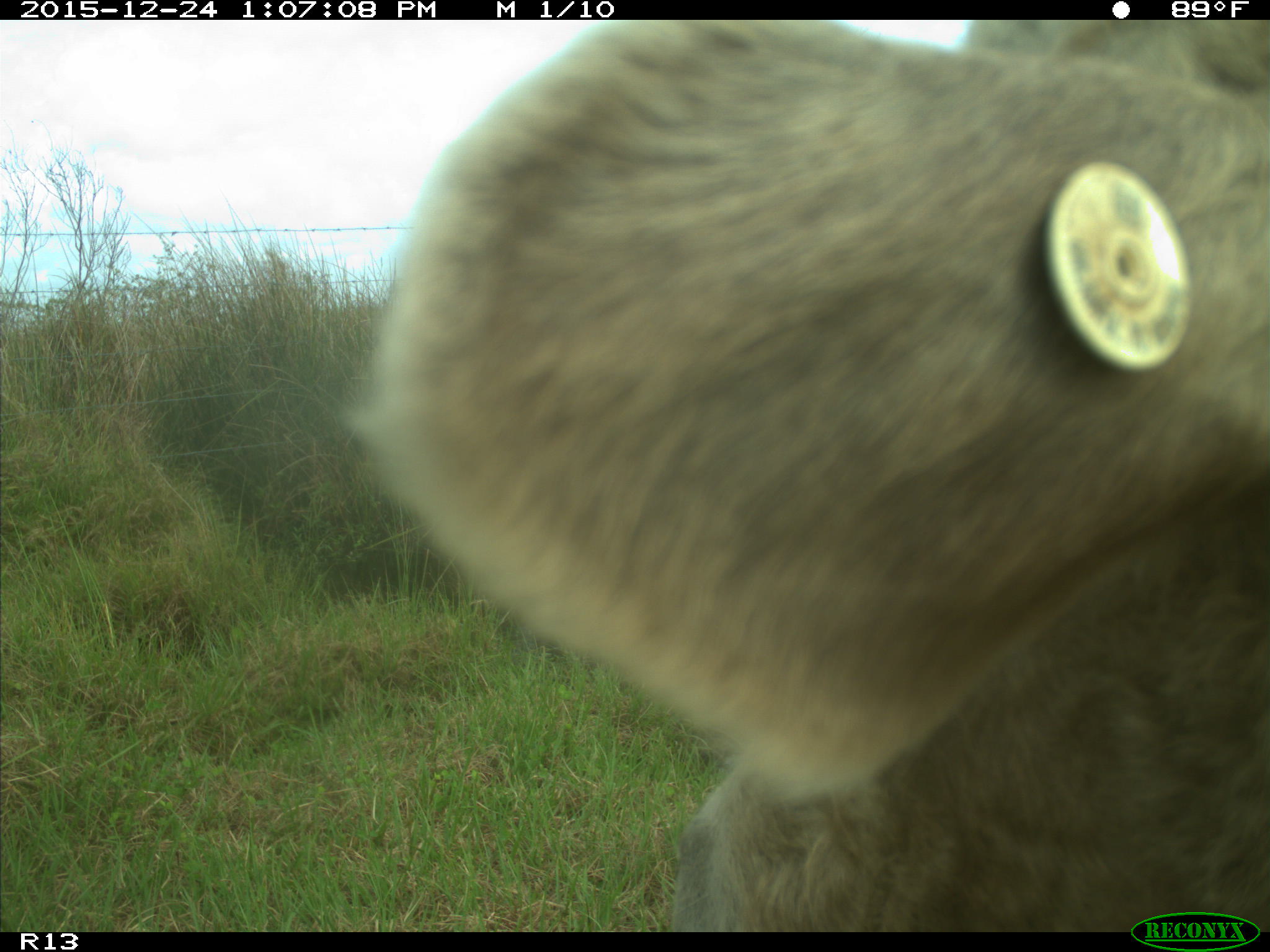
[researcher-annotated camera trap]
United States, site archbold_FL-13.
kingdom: Animalia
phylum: Chordata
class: Mammalia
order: Artiodactyla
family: Bovidae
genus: Bos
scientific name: Bos taurus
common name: domestic cow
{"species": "Bos taurus (domestic cow)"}